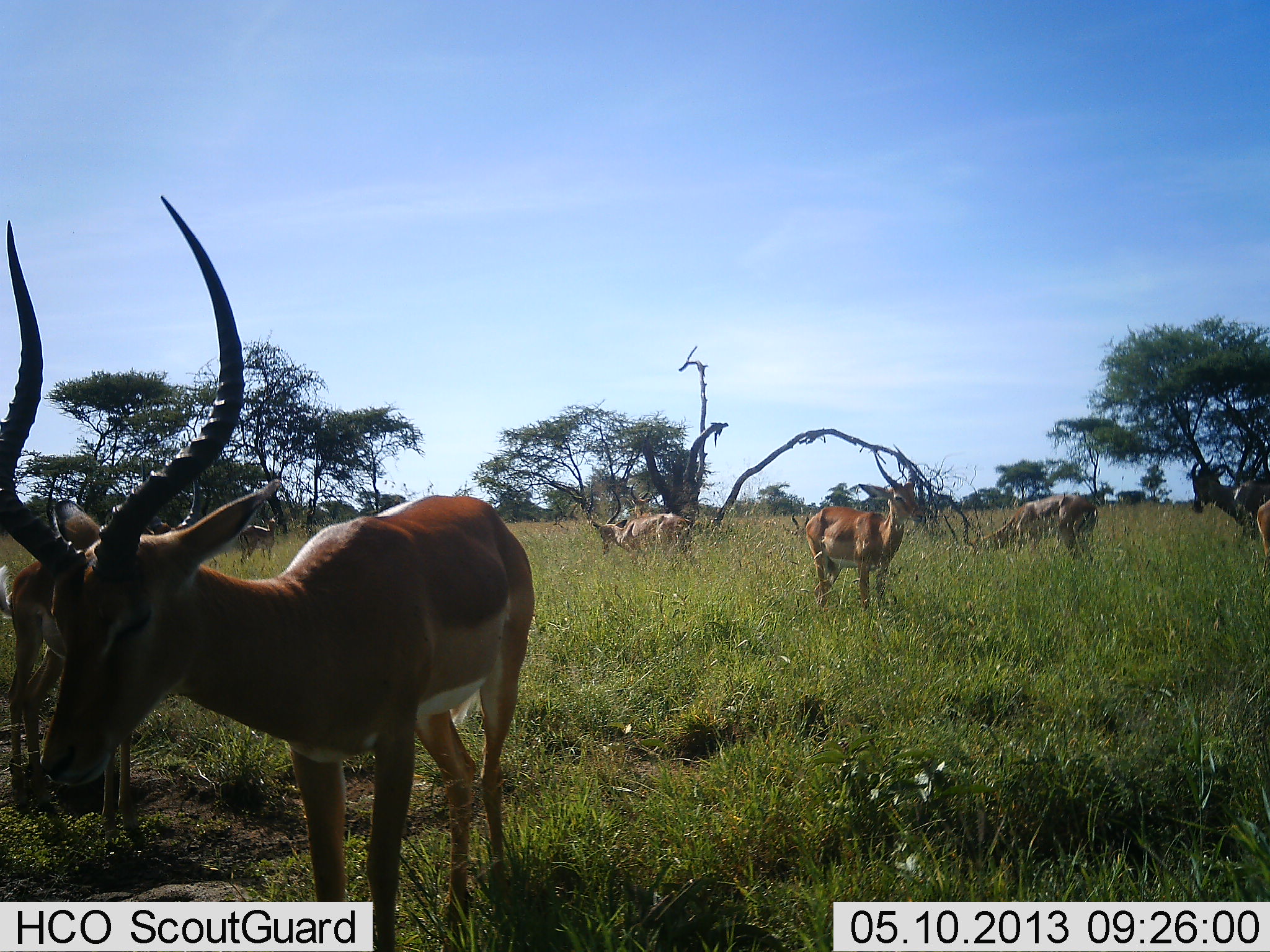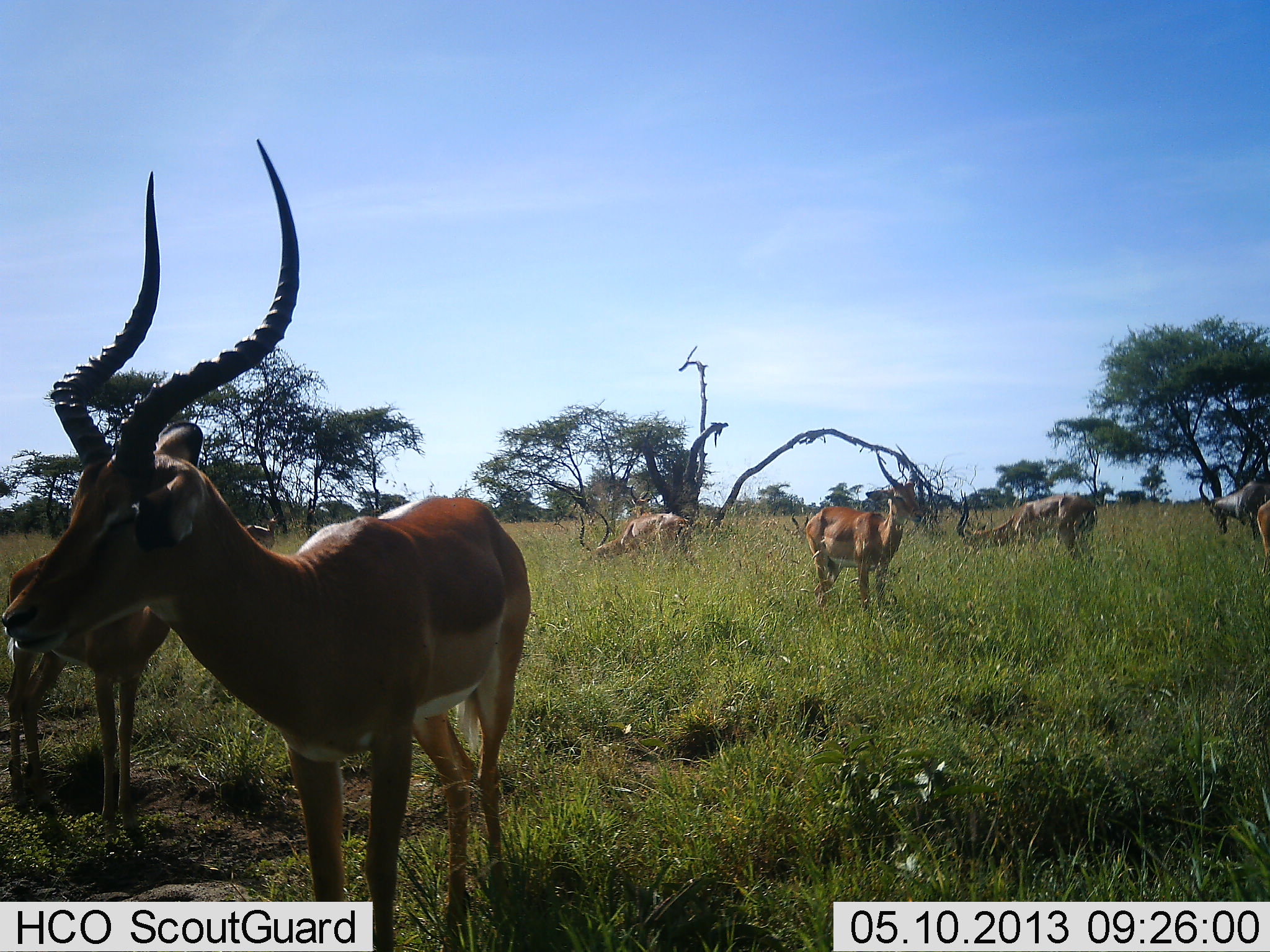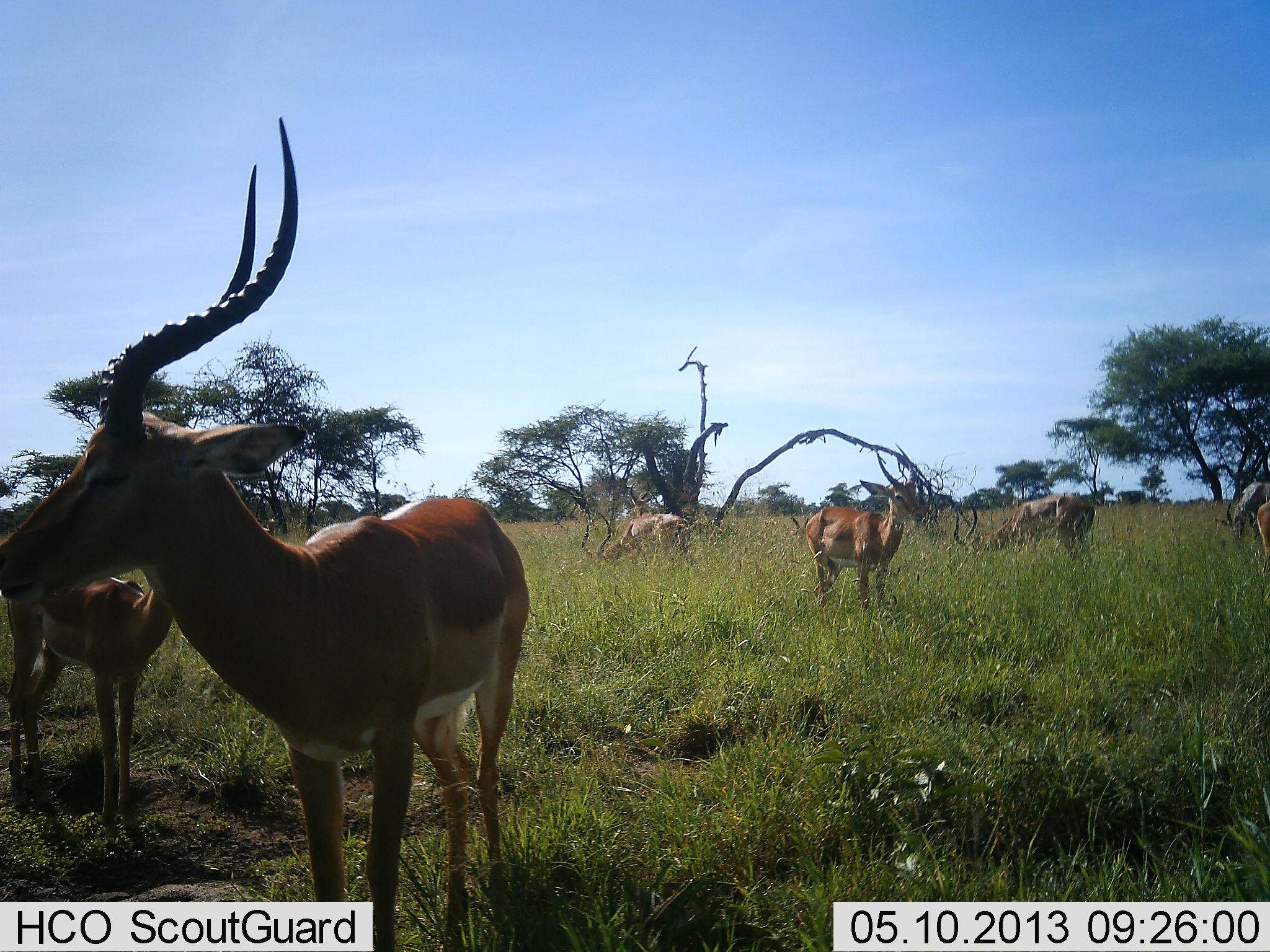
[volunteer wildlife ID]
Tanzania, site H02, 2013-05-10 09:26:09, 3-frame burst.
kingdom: Animalia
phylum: Chordata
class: Mammalia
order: Artiodactyla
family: Bovidae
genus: Aepyceros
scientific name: Aepyceros melampus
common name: impala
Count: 6.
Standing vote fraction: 95%.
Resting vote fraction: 0%.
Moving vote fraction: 5%.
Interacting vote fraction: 0%.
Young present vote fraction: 5%.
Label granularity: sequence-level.